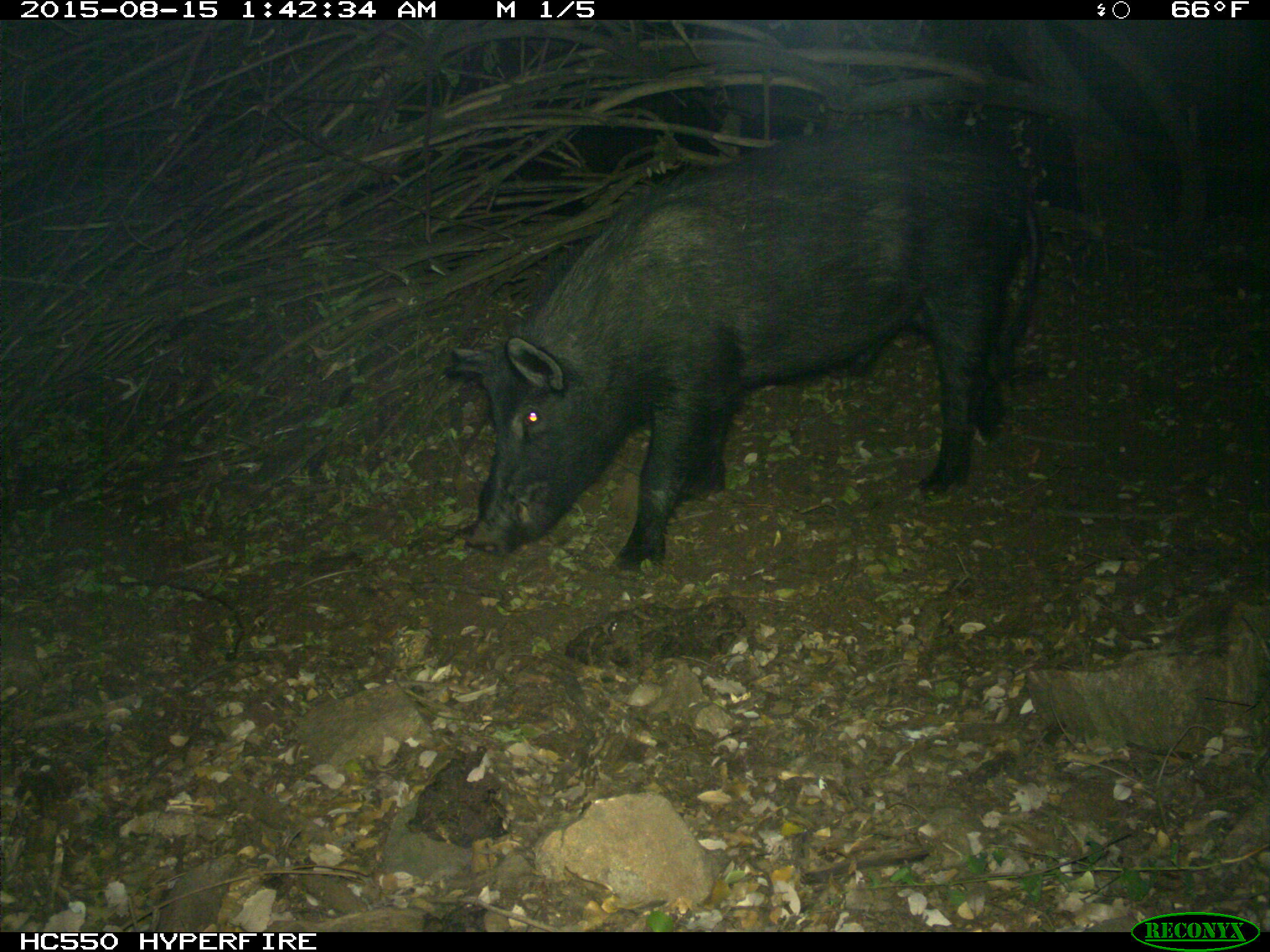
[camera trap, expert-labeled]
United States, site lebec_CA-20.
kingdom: Animalia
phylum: Chordata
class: Mammalia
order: Artiodactyla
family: Suidae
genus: Sus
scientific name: Sus scrofa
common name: wild boar